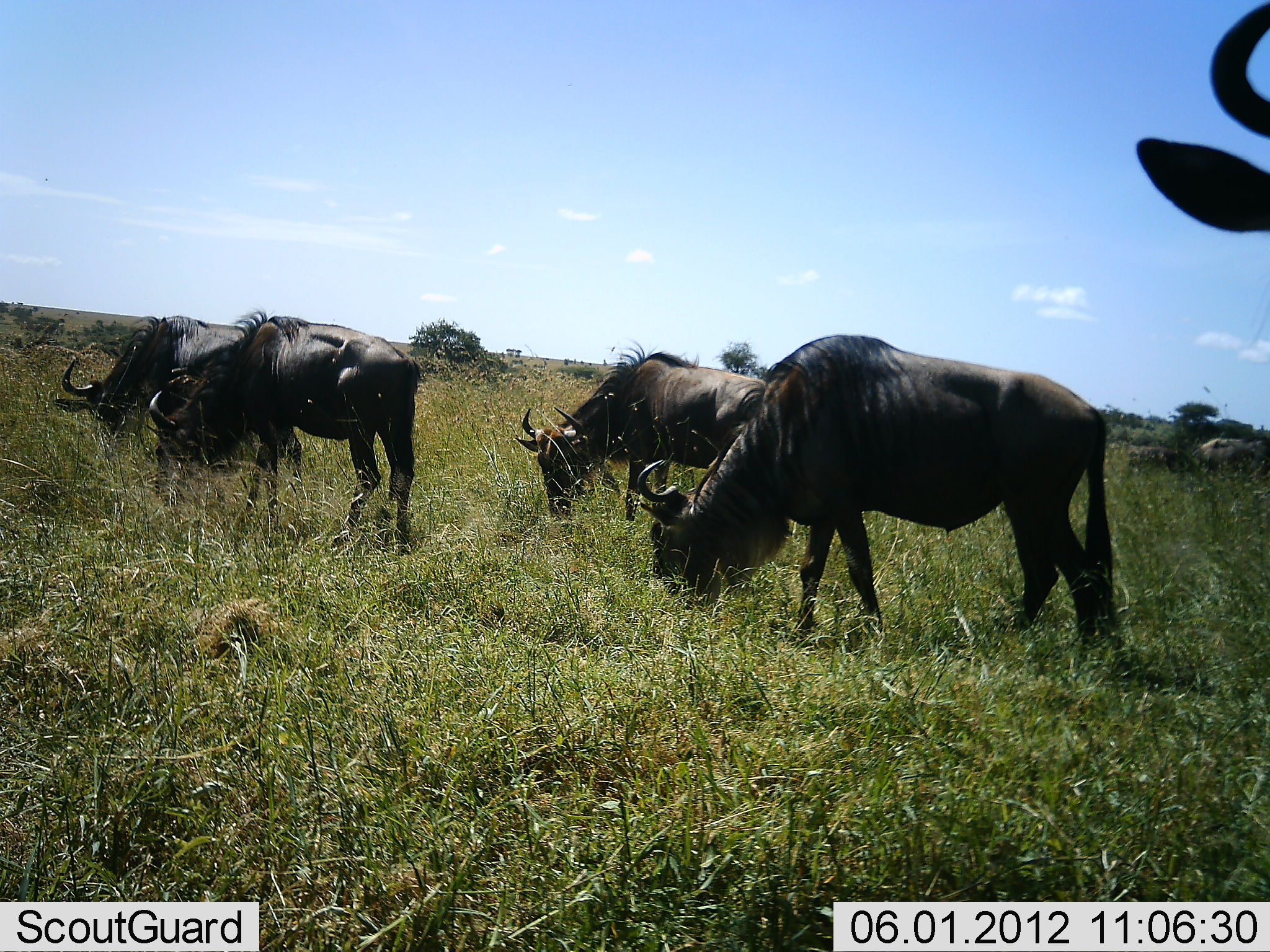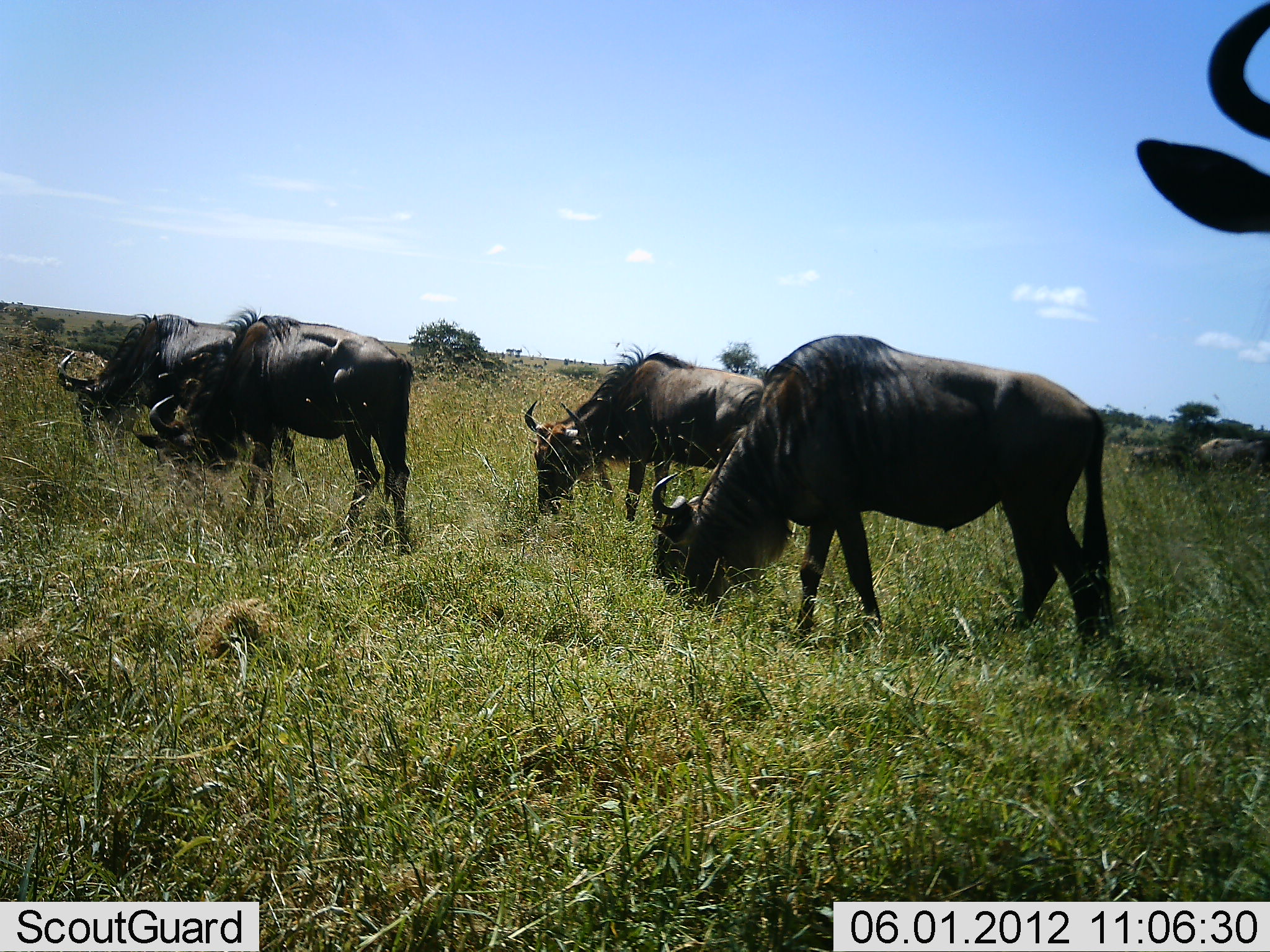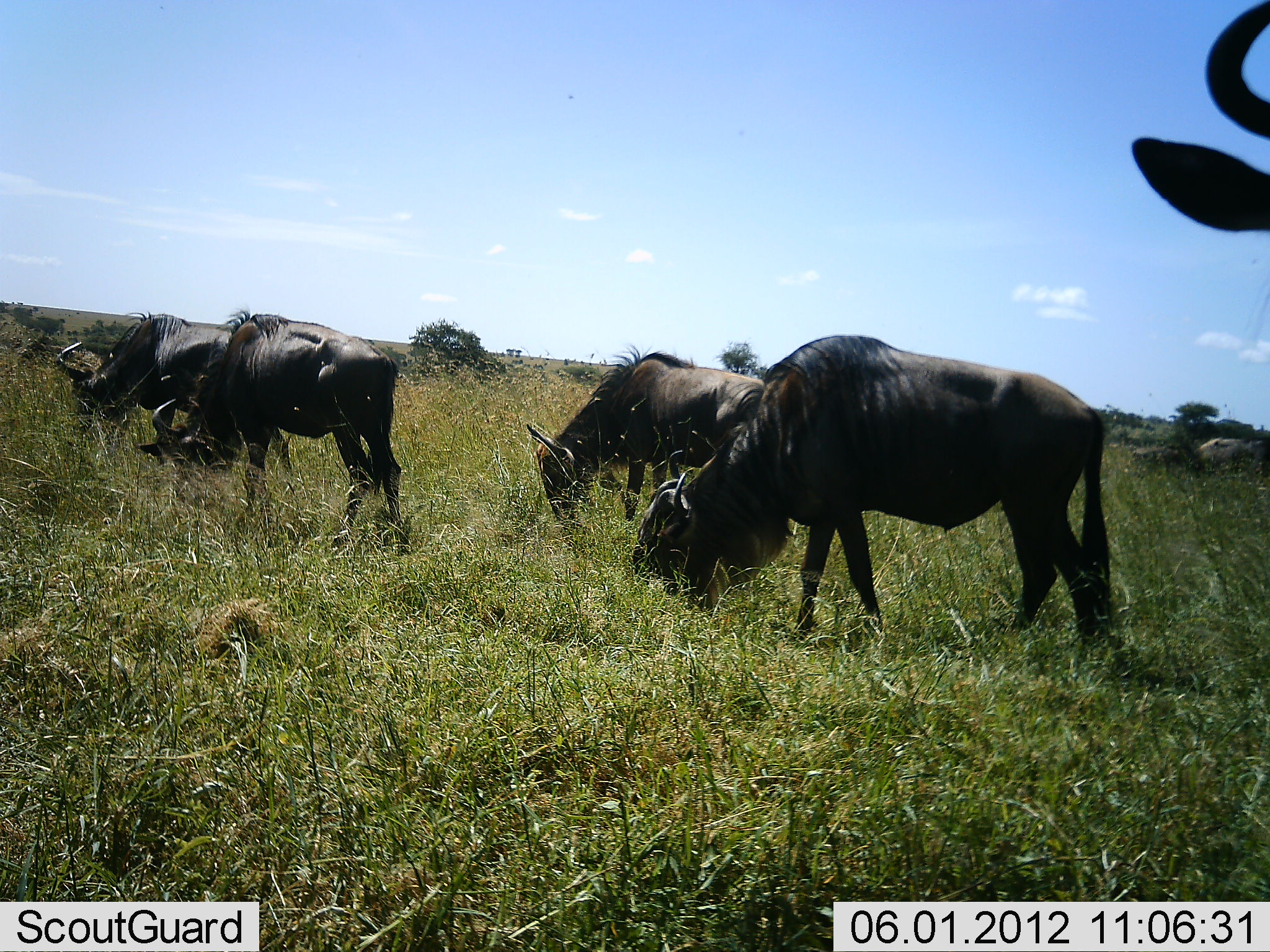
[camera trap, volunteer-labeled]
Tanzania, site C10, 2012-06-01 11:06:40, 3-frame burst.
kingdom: Animalia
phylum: Chordata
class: Mammalia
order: Artiodactyla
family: Bovidae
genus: Connochaetes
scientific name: Connochaetes taurinus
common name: blue wildebeest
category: wildebeest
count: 5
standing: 20%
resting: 0%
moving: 0%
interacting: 0%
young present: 0%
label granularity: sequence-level